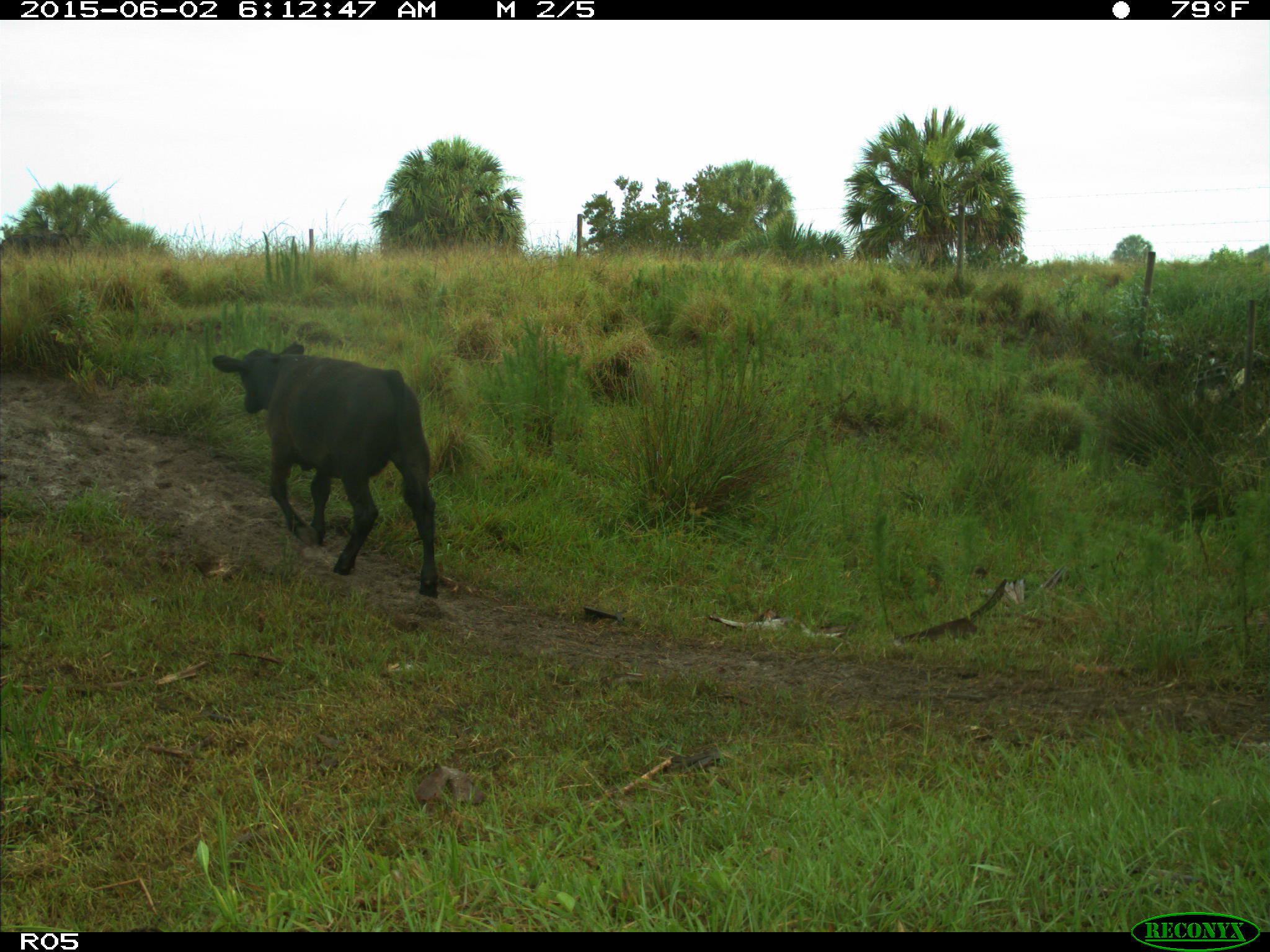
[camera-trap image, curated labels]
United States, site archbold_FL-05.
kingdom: Animalia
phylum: Chordata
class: Mammalia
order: Artiodactyla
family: Bovidae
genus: Bos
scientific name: Bos taurus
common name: domestic cow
Bos taurus (domestic cow).